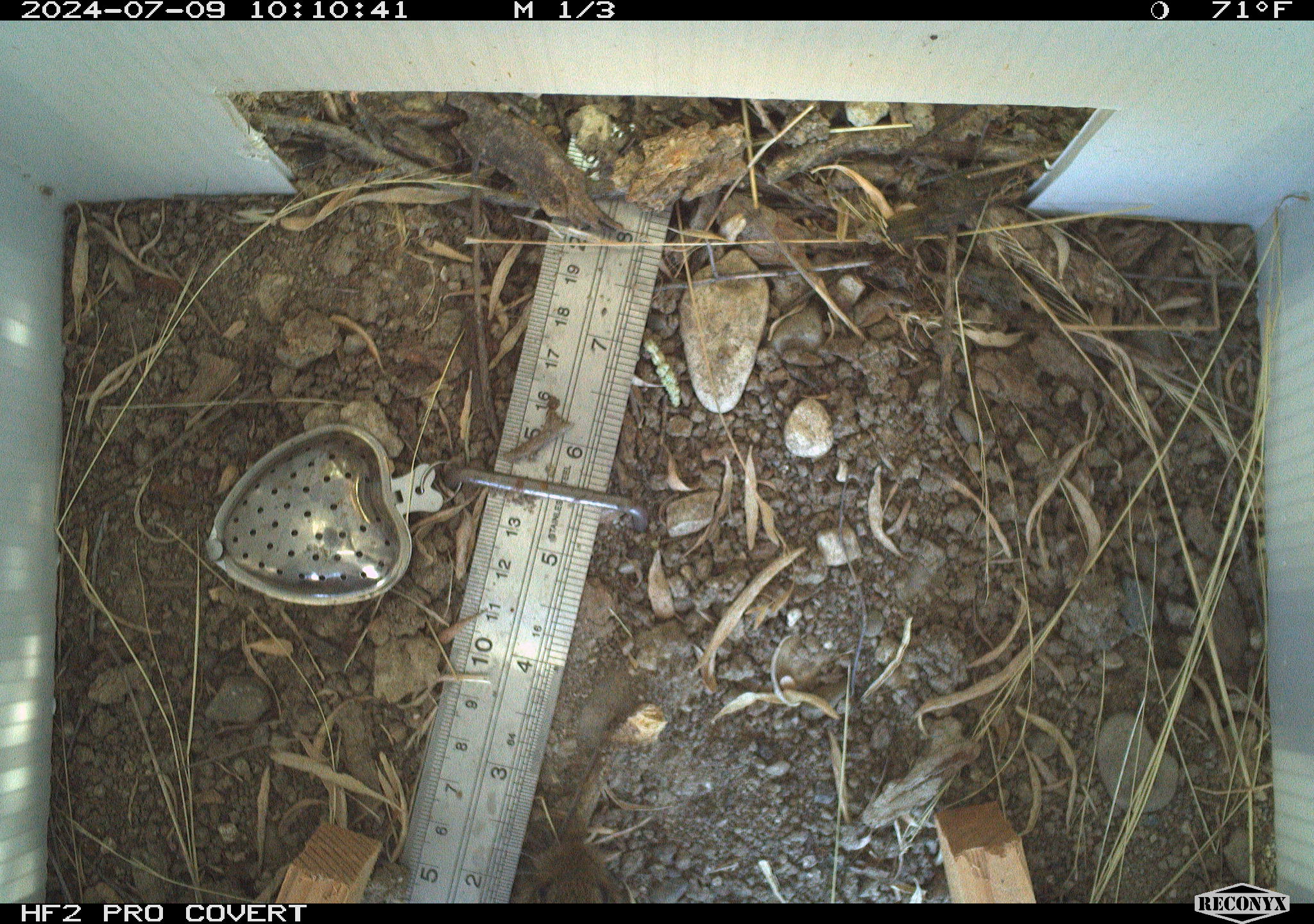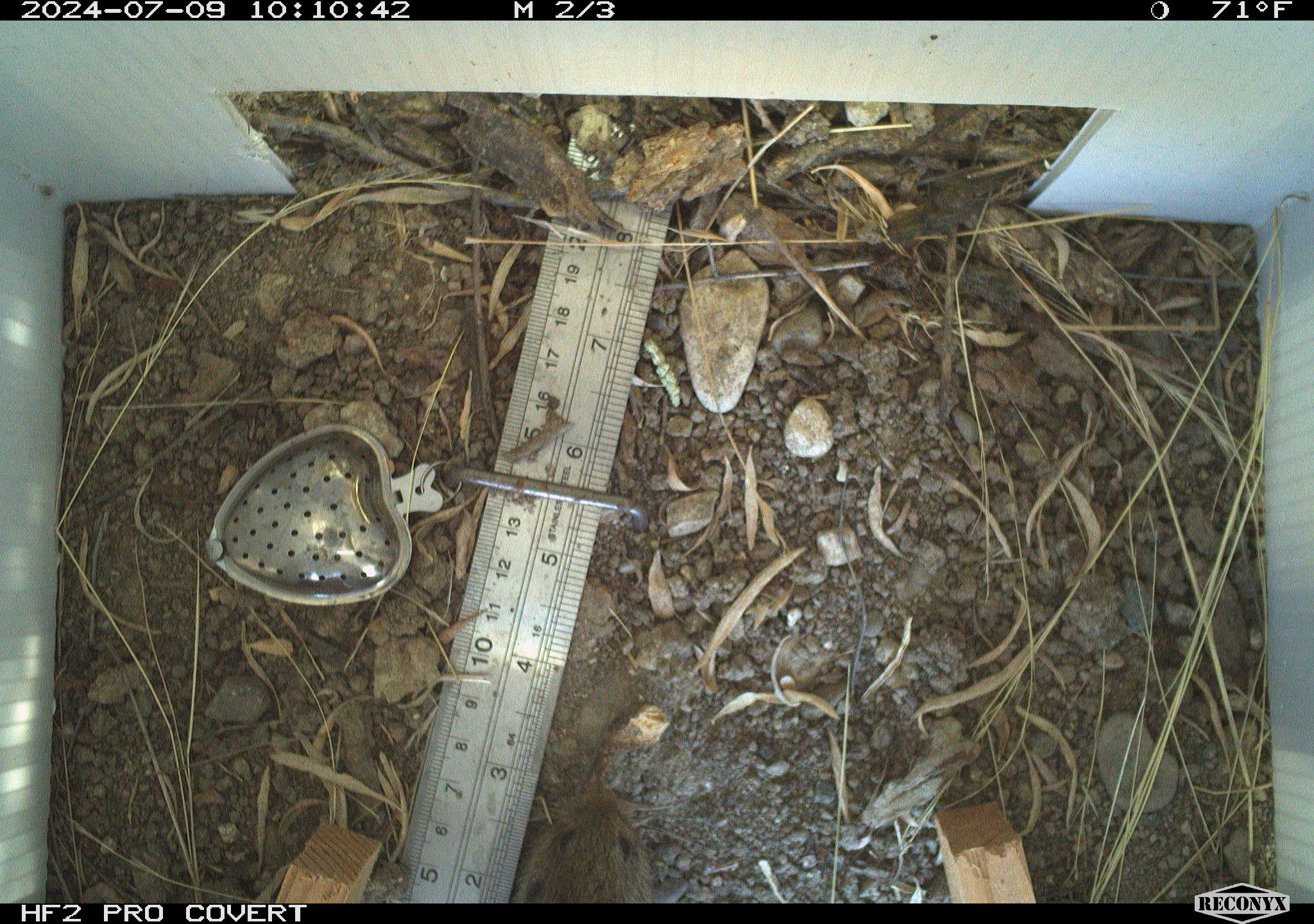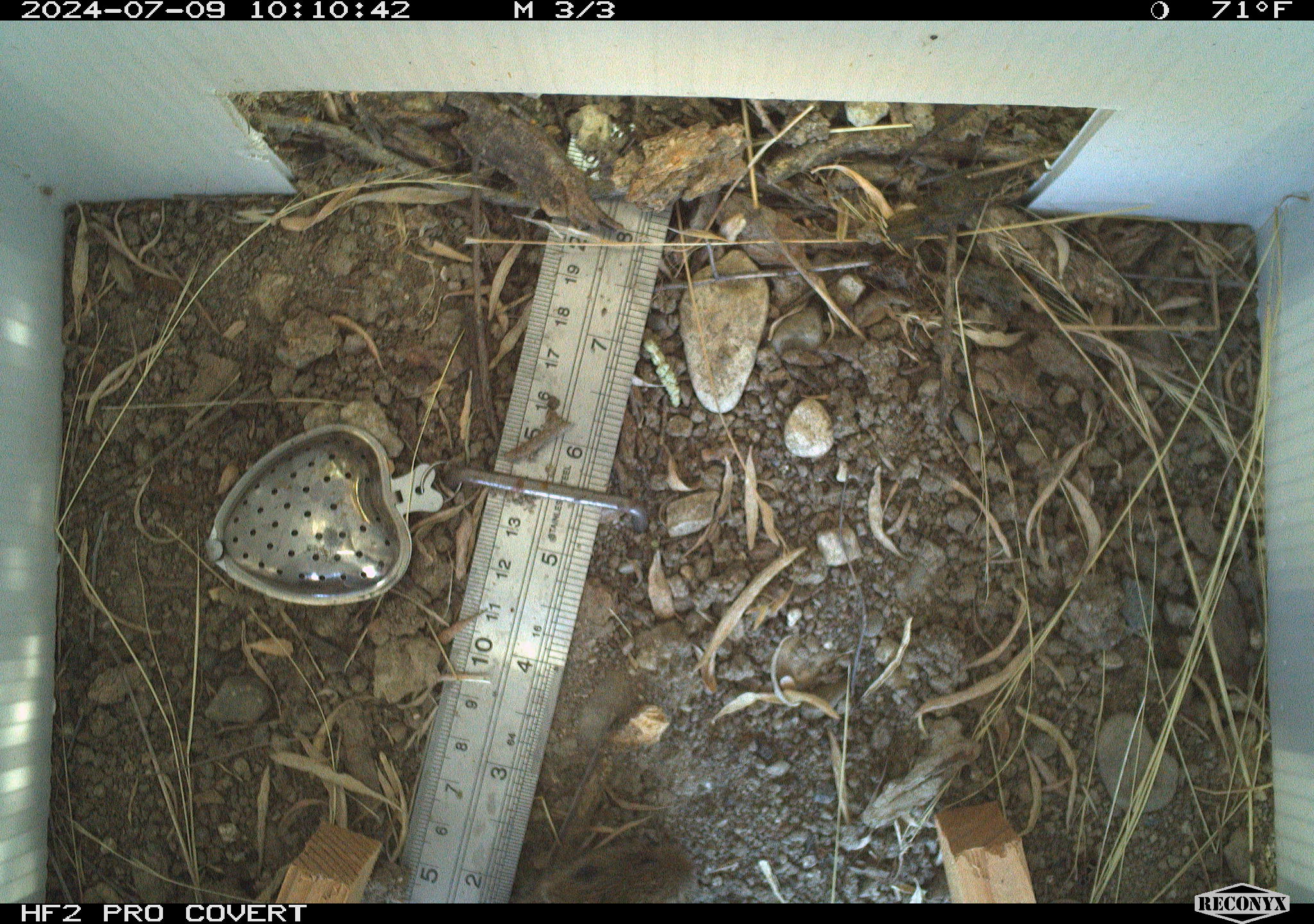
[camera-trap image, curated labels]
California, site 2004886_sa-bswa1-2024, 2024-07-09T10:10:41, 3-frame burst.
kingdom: Animalia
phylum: Chordata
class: Mammalia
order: Rodentia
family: Cricetidae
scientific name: Arvicolinae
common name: voles, lemmings, and muskrats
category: arvicolinae subfamily